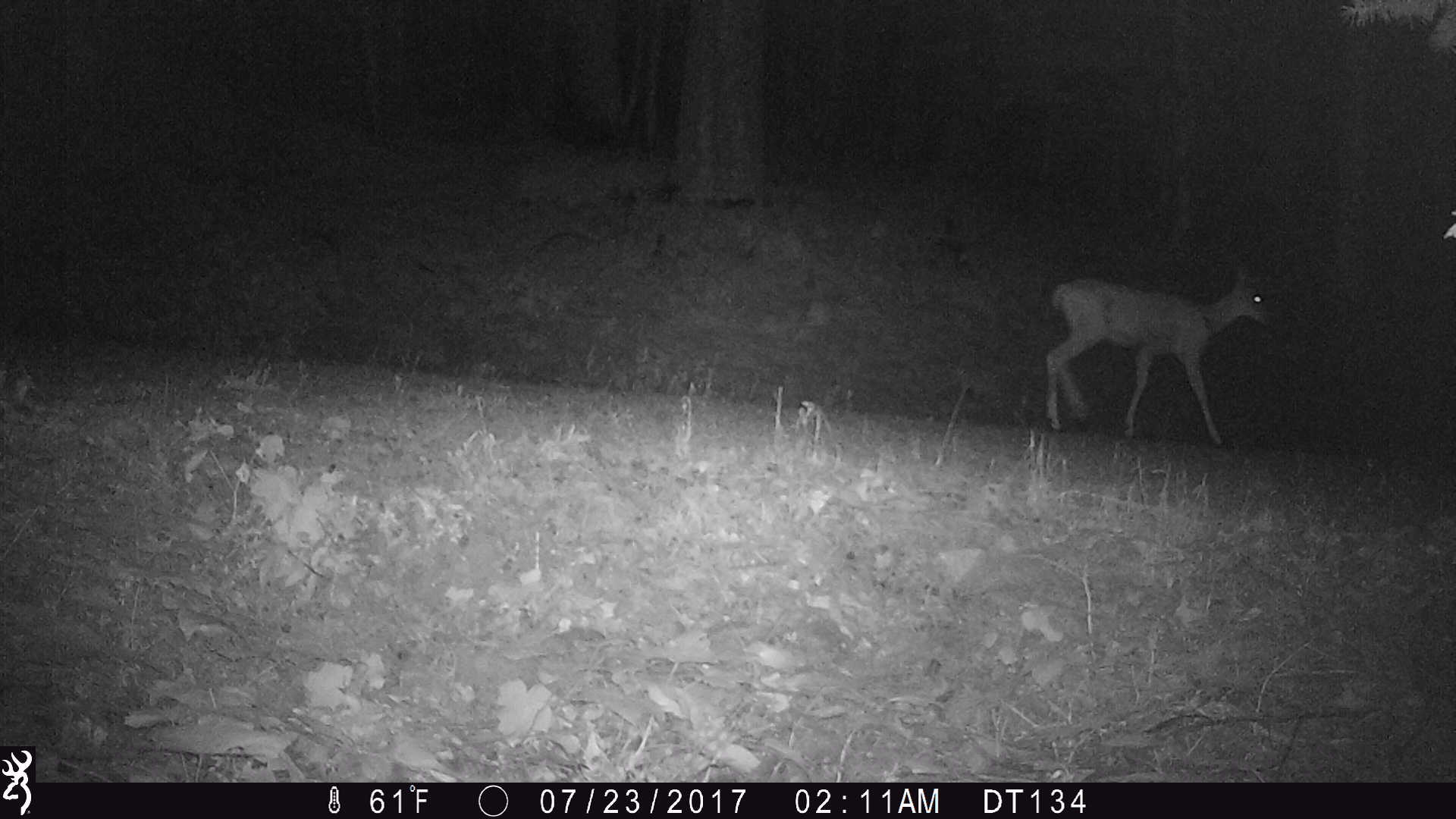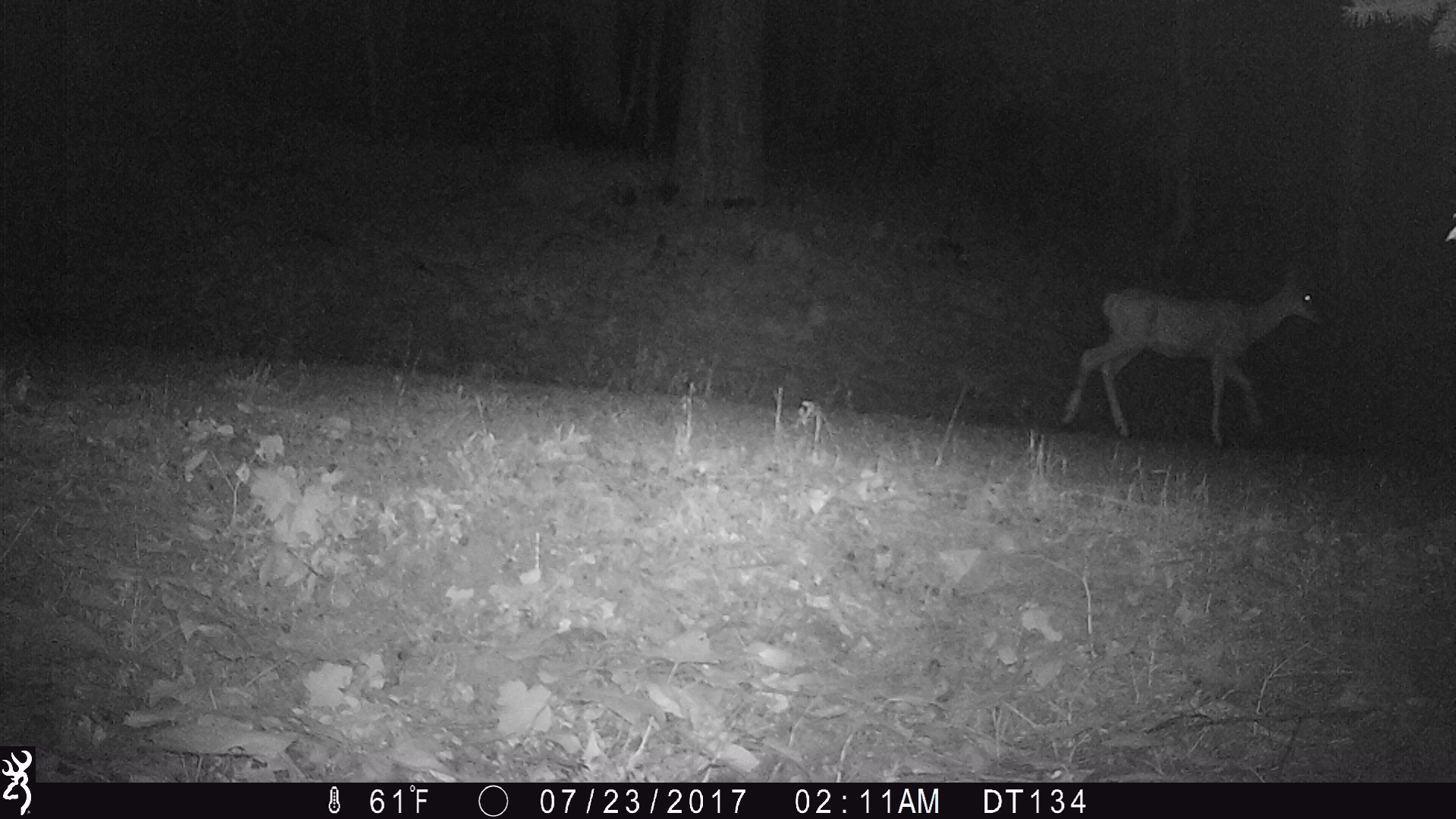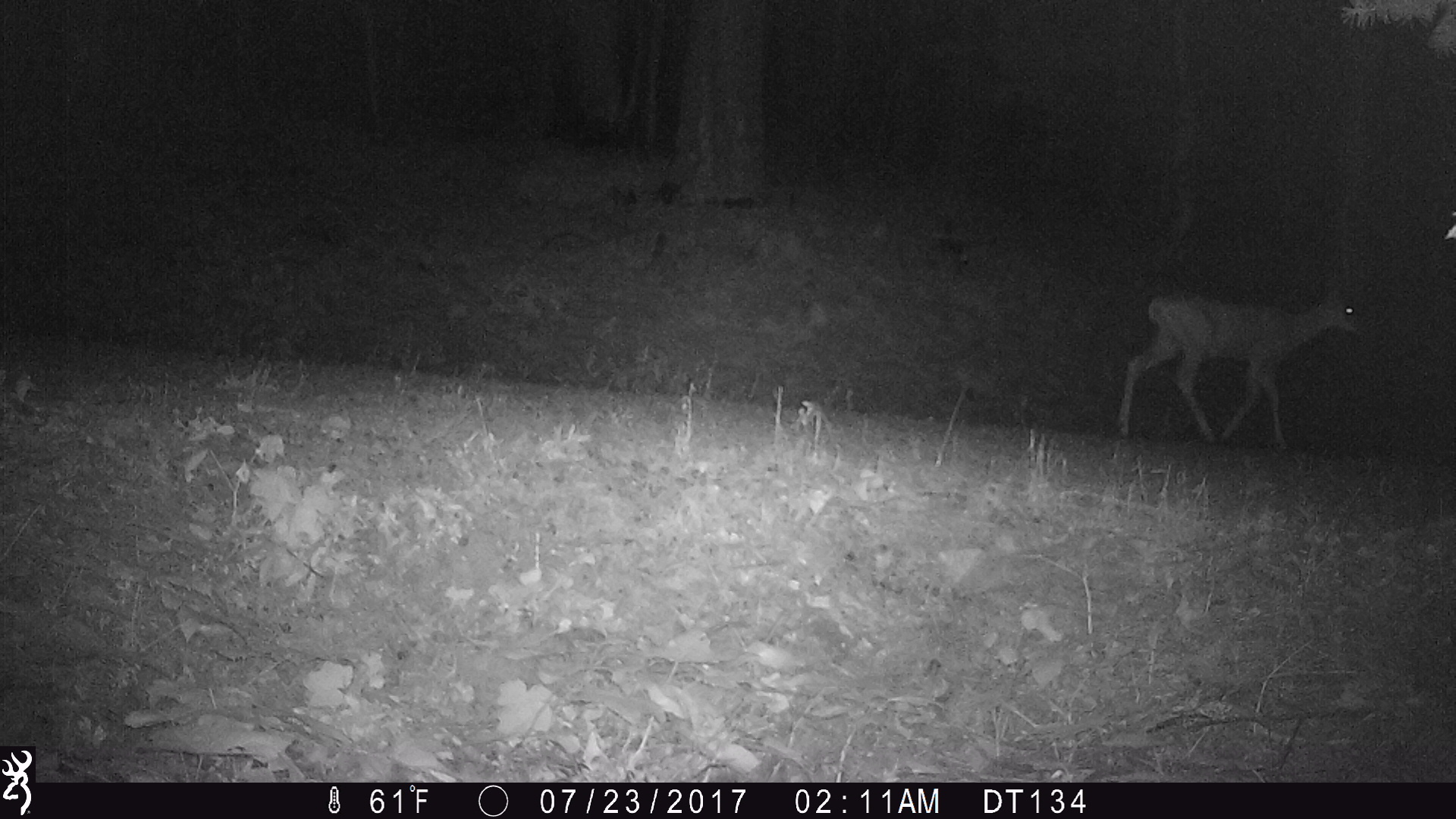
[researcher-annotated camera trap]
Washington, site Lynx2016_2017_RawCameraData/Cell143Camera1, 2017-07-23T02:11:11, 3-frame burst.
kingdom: Animalia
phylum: Chordata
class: Mammalia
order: Artiodactyla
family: Cervidae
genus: Odocoileus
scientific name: Odocoileus hemionus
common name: mule deer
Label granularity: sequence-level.